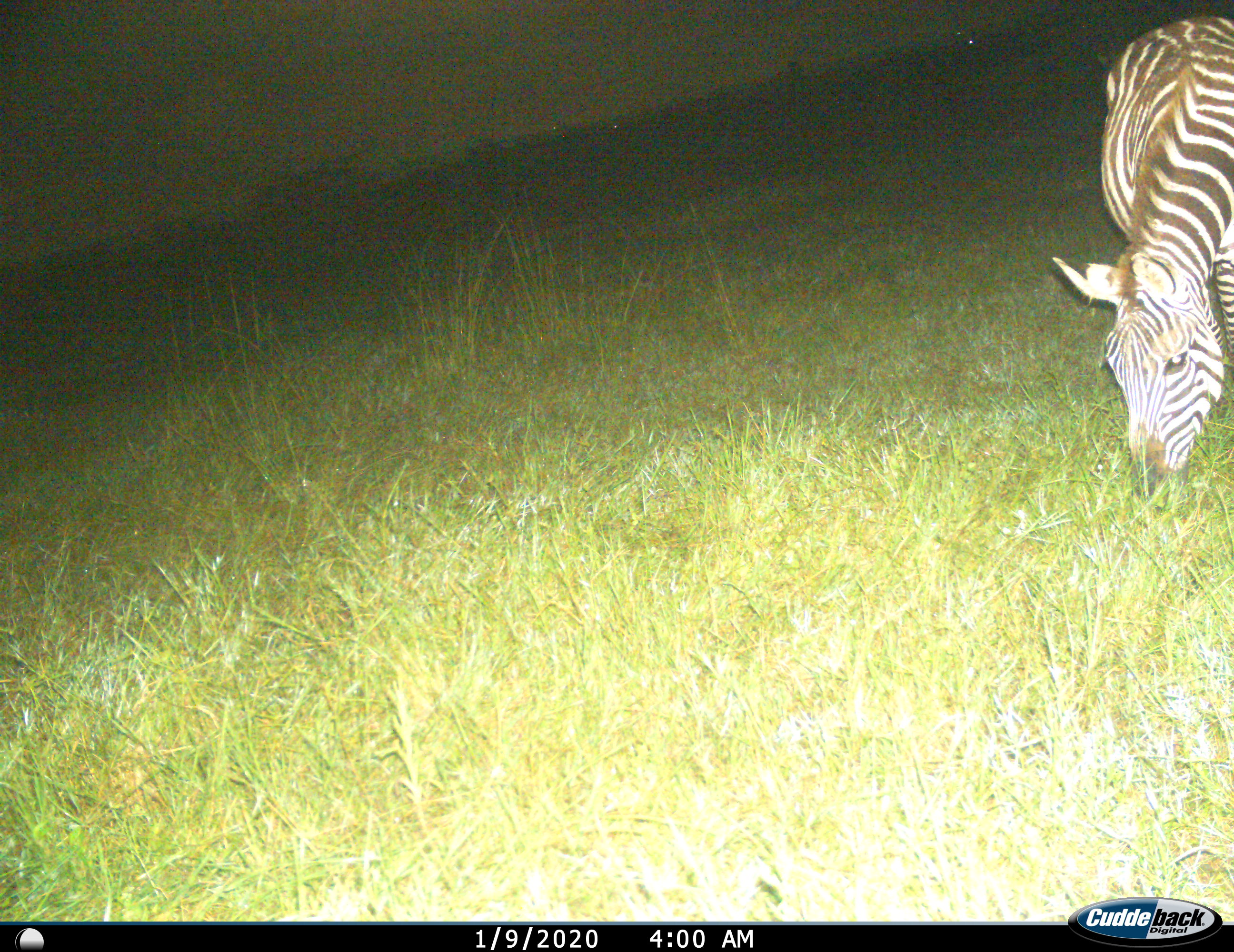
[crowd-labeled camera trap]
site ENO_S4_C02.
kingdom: Animalia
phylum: Chordata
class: Mammalia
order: Perissodactyla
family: Equidae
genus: Equus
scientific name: Equus quagga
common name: plains zebra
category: zebraplains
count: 1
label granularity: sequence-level